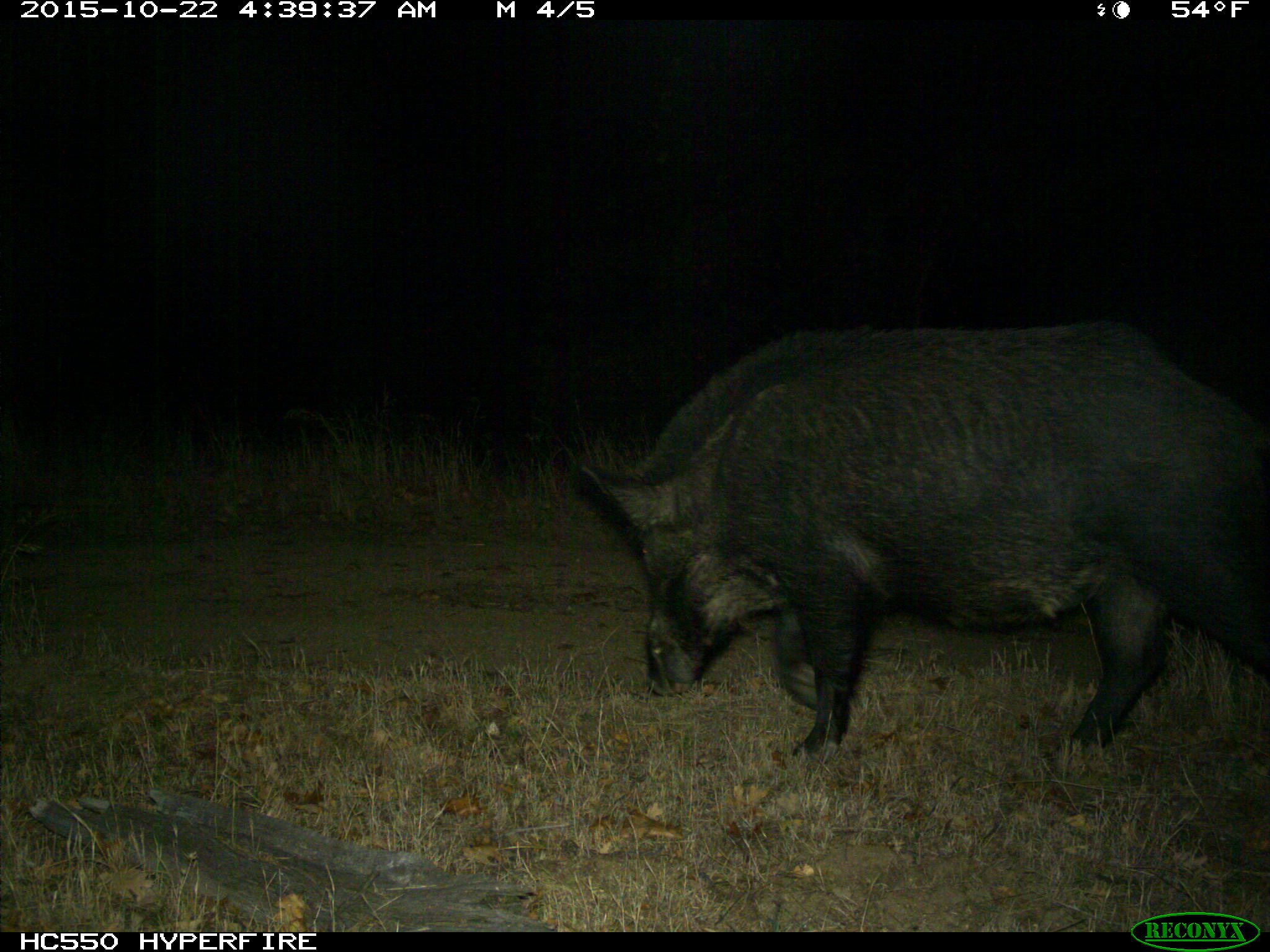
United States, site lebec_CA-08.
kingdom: Animalia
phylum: Chordata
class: Mammalia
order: Artiodactyla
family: Suidae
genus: Sus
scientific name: Sus scrofa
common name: wild boar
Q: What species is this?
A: Sus scrofa (wild boar).